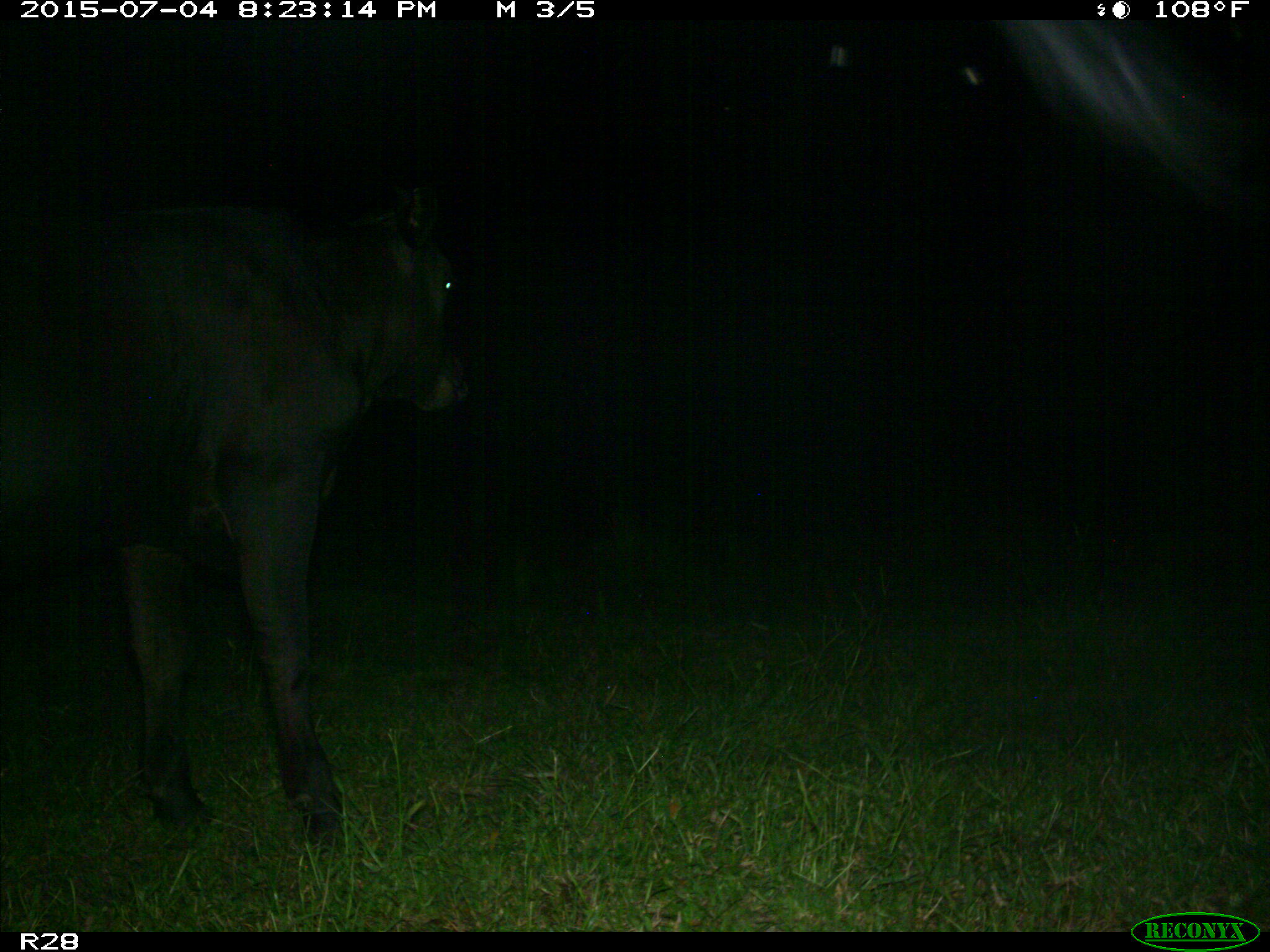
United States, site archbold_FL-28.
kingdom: Animalia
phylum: Chordata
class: Mammalia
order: Artiodactyla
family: Bovidae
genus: Bos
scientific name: Bos taurus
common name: domestic cow